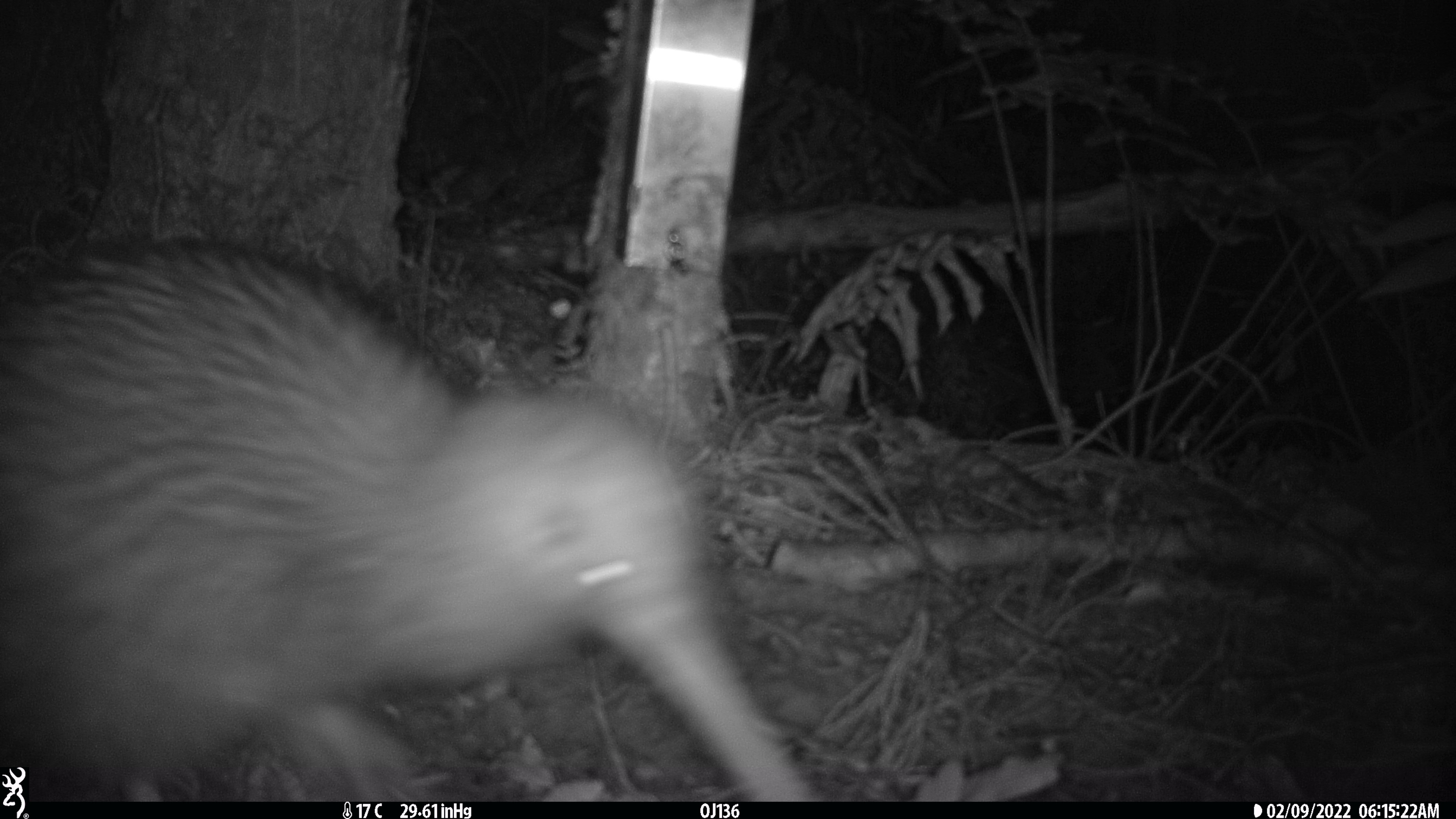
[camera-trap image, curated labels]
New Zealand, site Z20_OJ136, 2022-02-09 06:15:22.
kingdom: Animalia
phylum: Chordata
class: Aves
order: Apterygiformes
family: Apterygidae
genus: Apteryx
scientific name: Apteryx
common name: kiwi